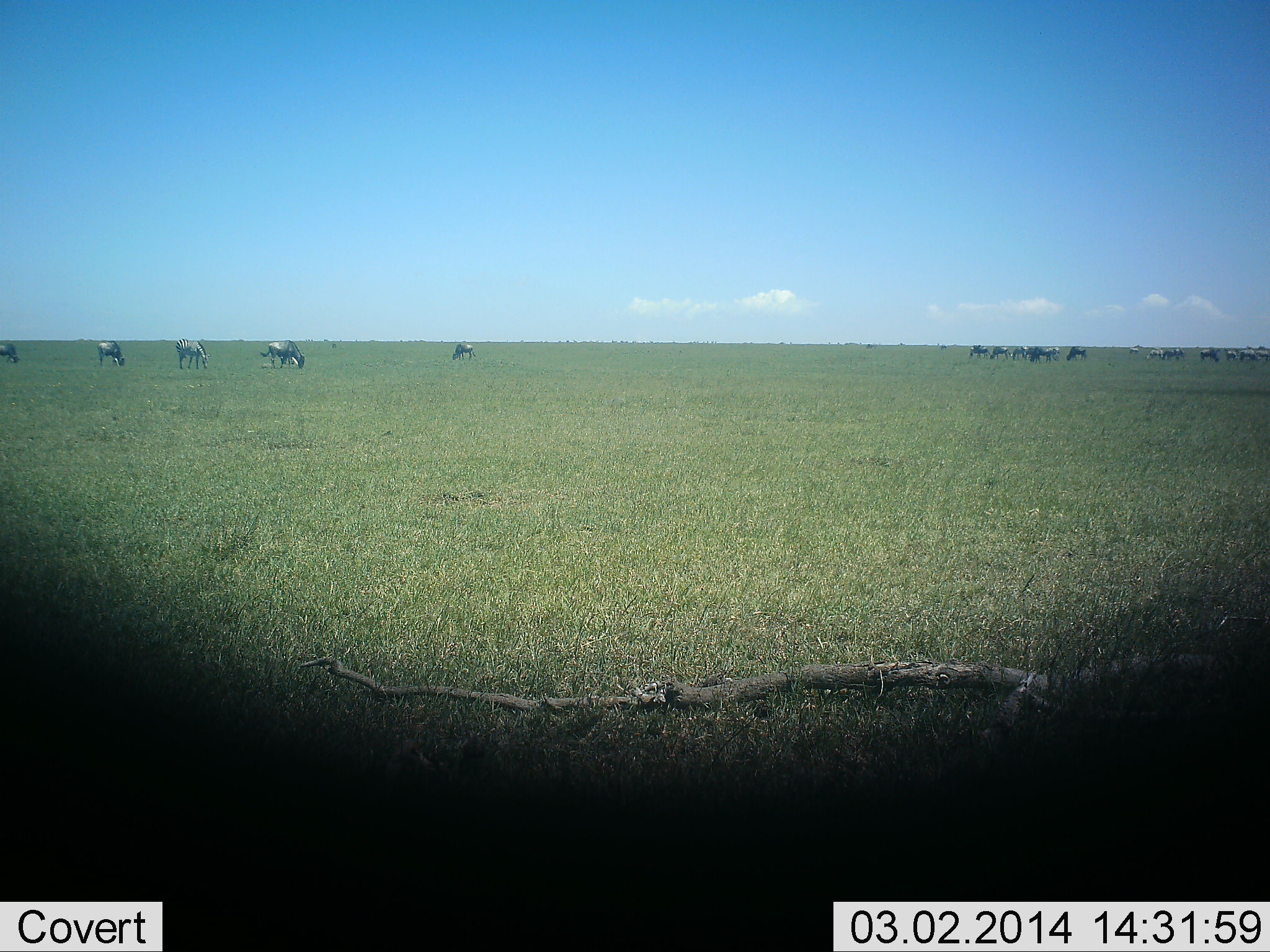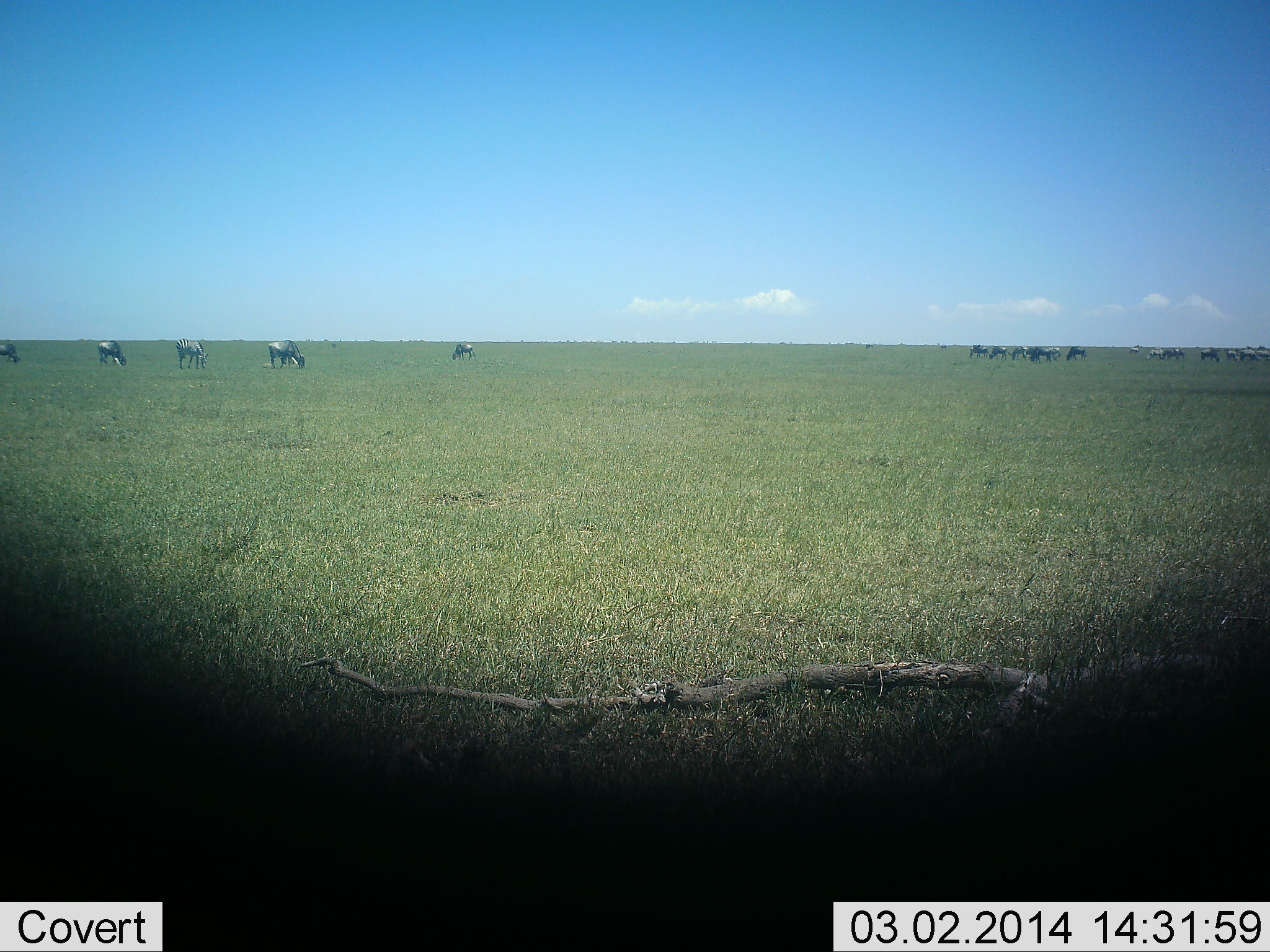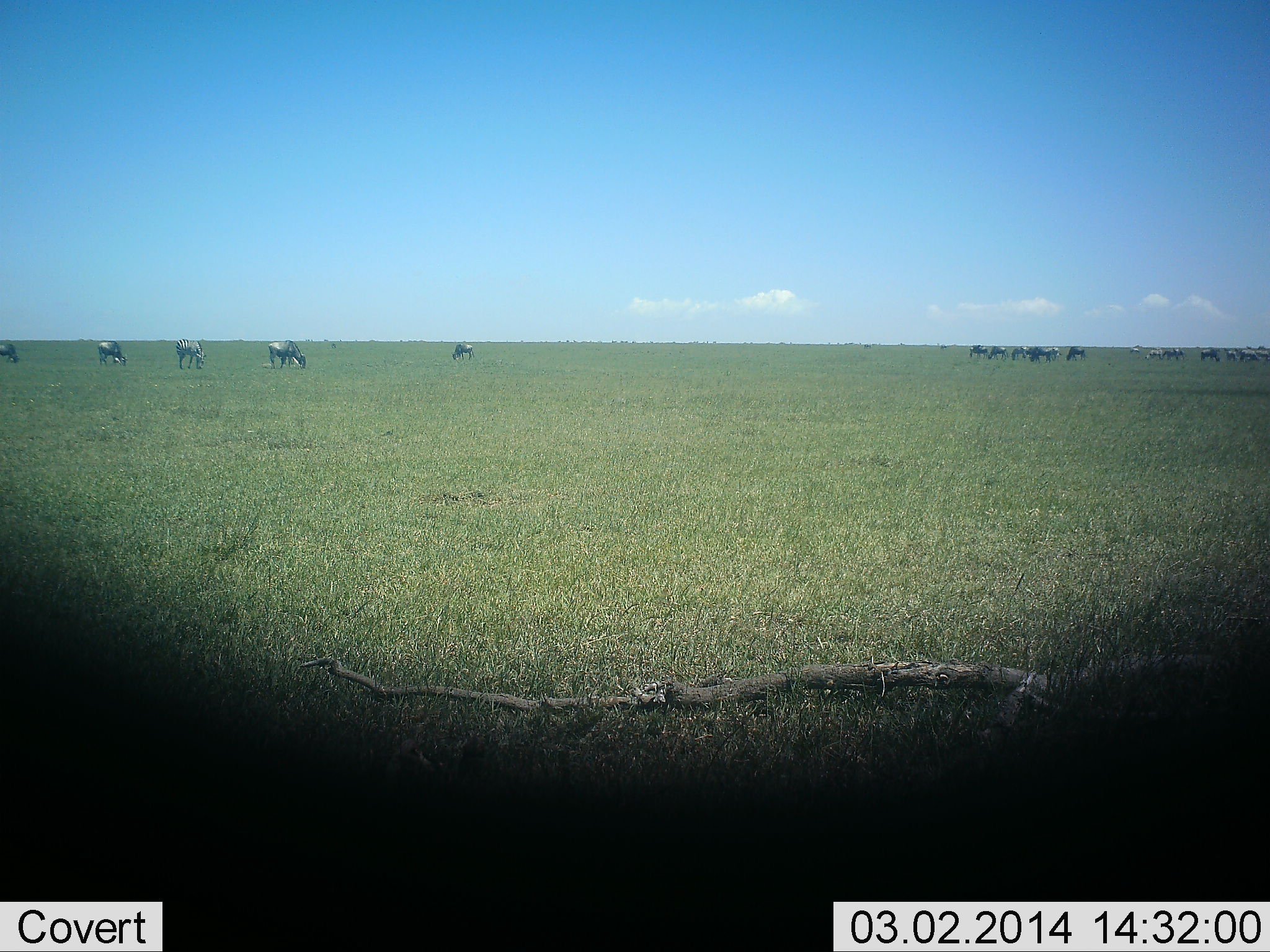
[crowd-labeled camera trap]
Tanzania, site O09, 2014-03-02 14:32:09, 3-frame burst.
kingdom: Animalia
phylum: Chordata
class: Mammalia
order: Artiodactyla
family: Bovidae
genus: Connochaetes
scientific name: Connochaetes taurinus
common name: blue wildebeest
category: wildebeest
Wildebeest (blue wildebeest) (Connochaetes taurinus), count 11-50. Behavior (volunteer vote fractions): standing 30%, resting 10%, moving 10%, interacting 0%. Young present (vote fraction): 0%. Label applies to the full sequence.